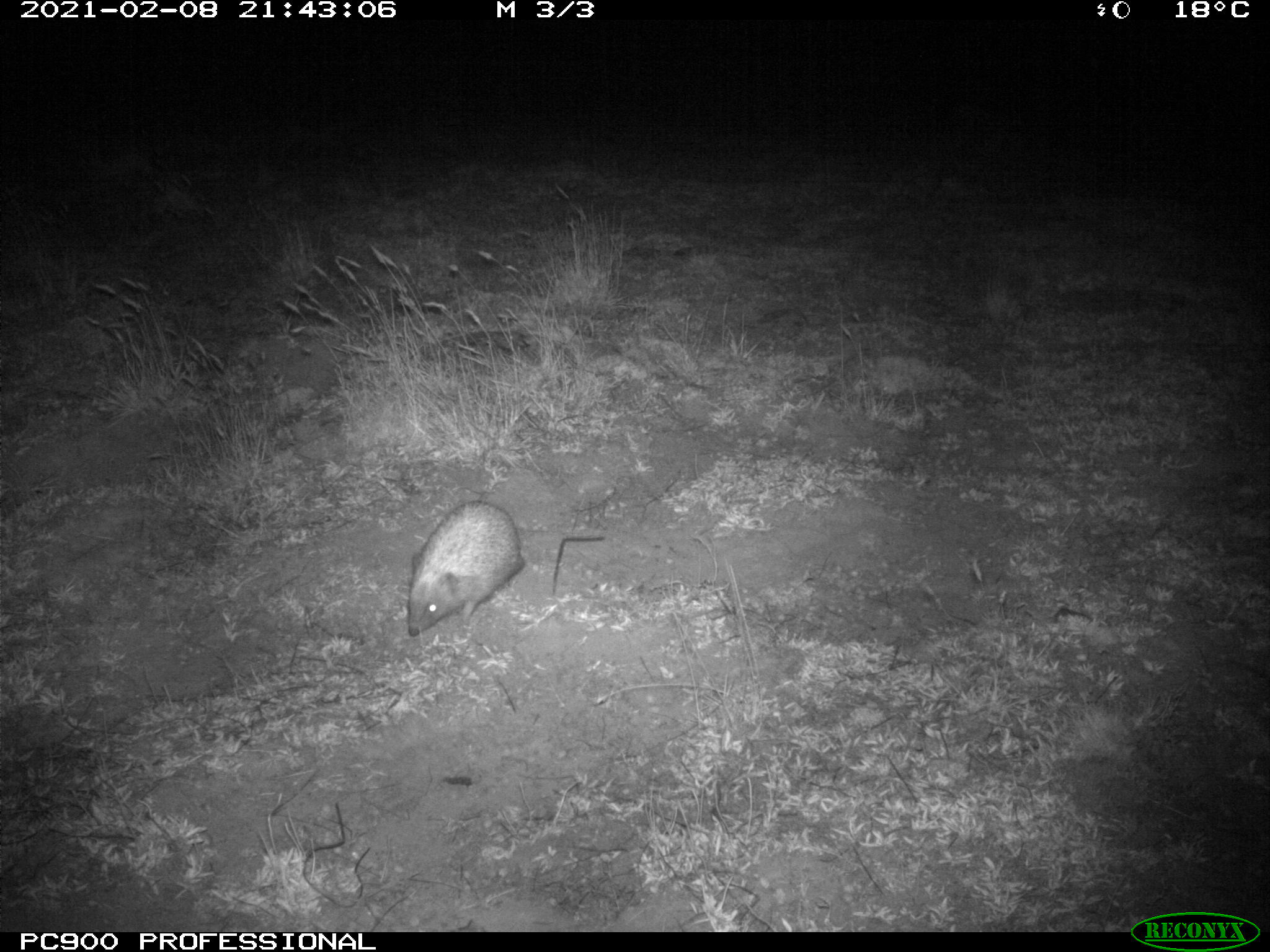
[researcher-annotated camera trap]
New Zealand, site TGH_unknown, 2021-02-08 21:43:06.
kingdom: Animalia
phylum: Chordata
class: Mammalia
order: Eulipotyphla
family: Erinaceidae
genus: Erinaceus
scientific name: Erinaceus europaeus europaeus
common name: european hedgehog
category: hedgehog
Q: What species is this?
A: Hedgehog (european hedgehog) (Erinaceus europaeus europaeus).